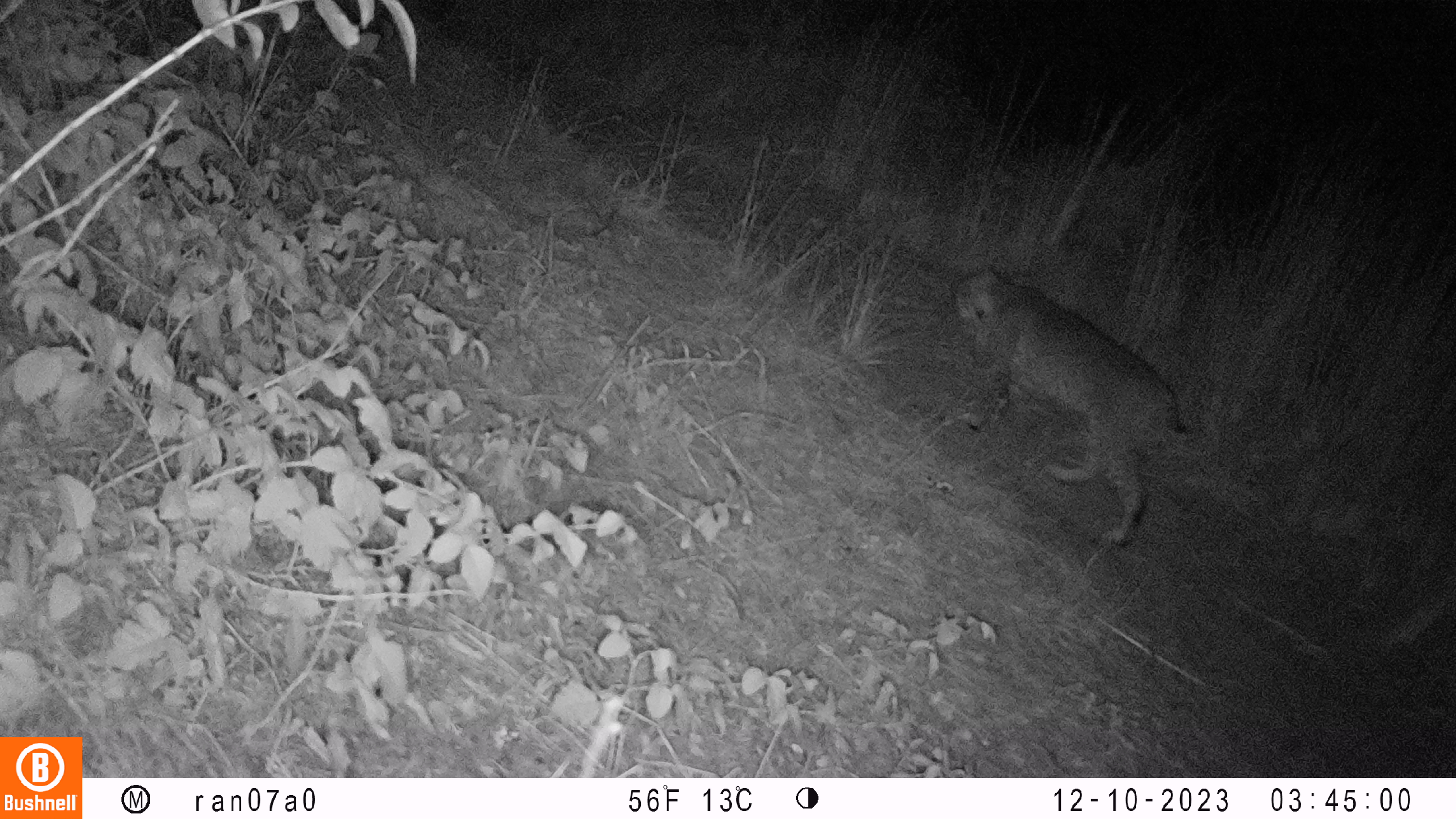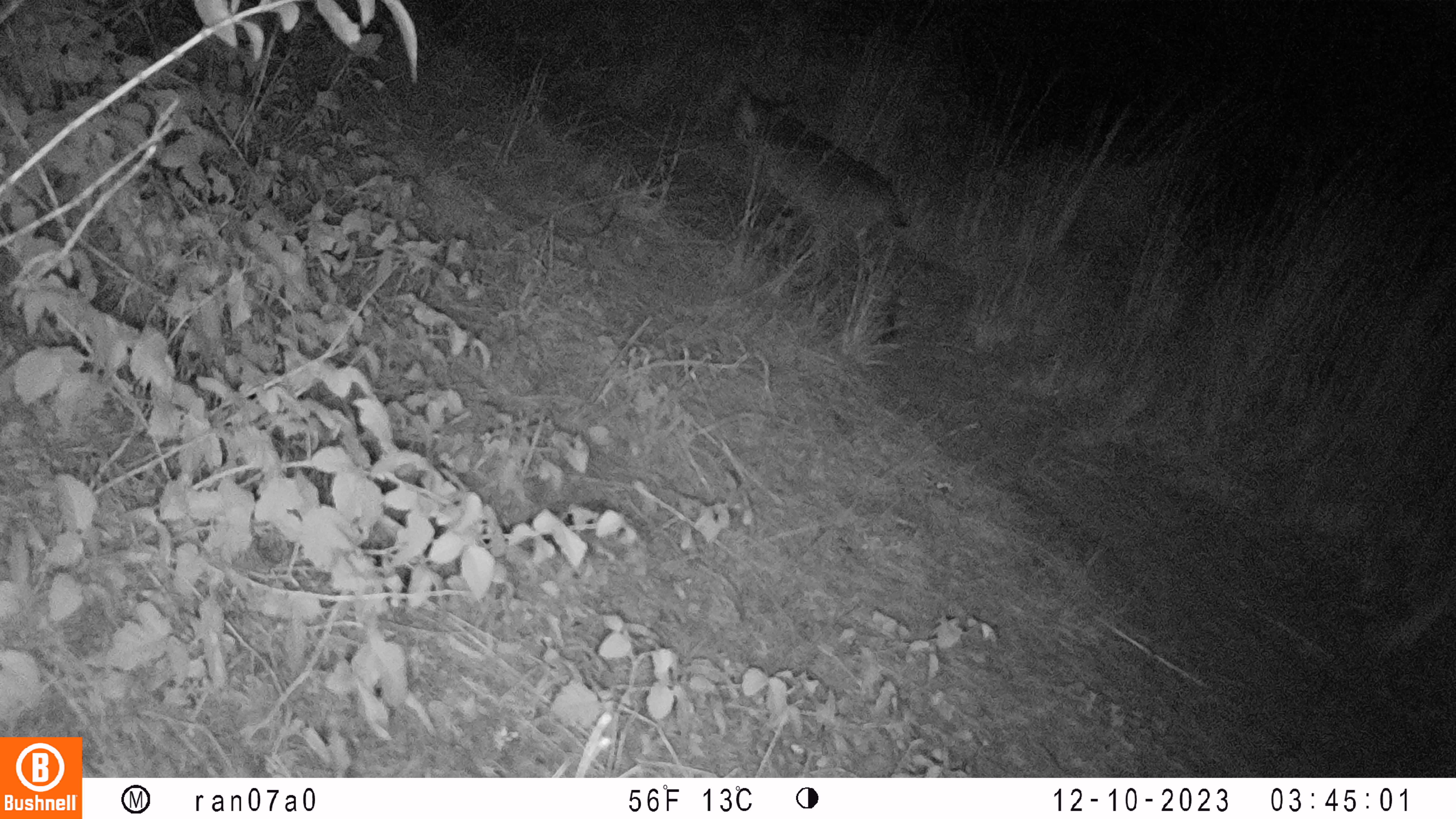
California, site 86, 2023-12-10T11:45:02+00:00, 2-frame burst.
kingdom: Animalia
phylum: Chordata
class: Mammalia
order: Carnivora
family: Felidae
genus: Lynx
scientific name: Lynx rufus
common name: bobcat